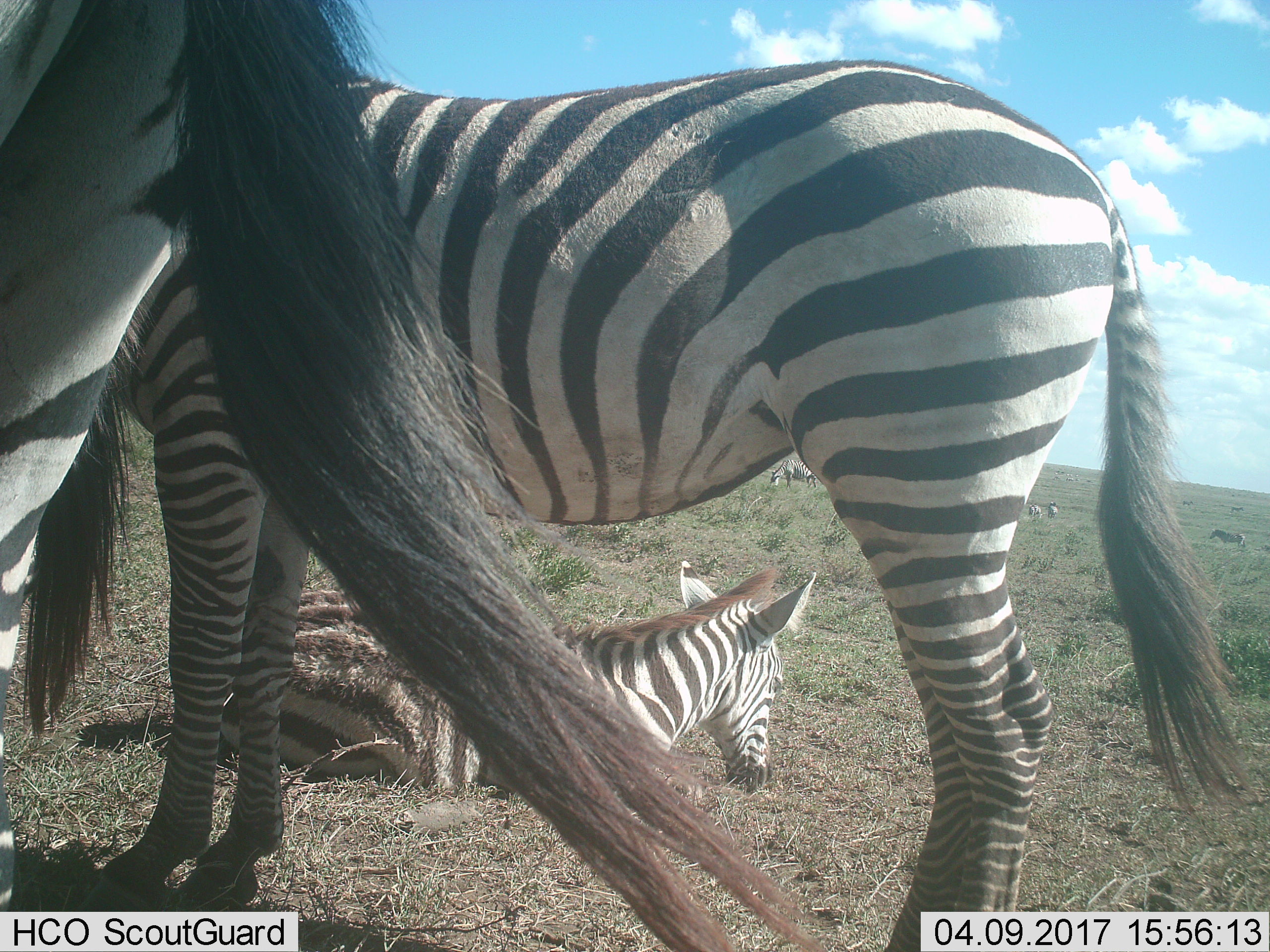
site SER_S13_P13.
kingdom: Animalia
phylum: Chordata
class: Mammalia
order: Perissodactyla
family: Equidae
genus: Equus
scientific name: Equus quagga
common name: plains zebra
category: zebraplains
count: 11-50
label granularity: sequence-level